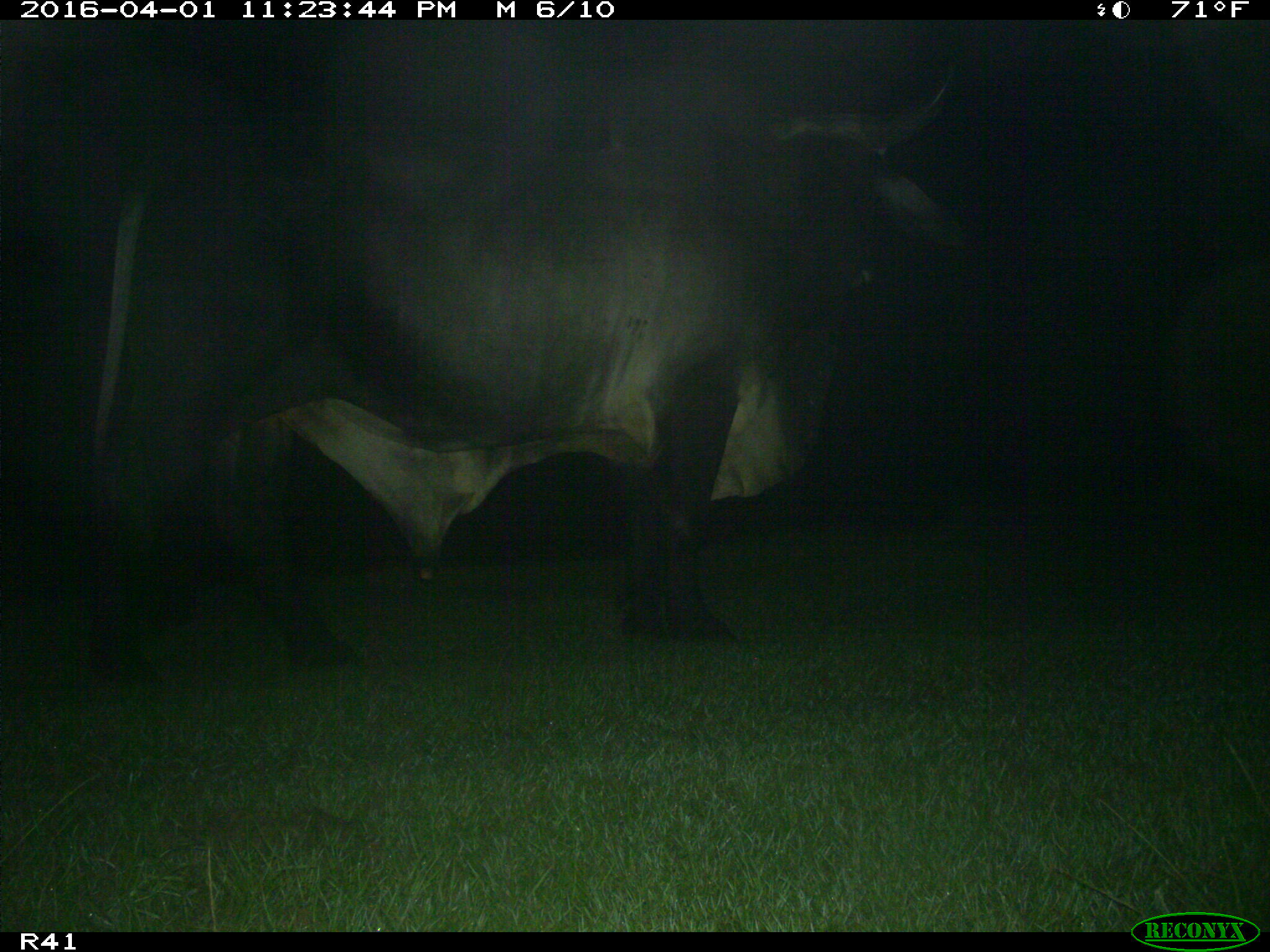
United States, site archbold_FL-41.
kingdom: Animalia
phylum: Chordata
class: Mammalia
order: Artiodactyla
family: Bovidae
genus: Bos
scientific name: Bos taurus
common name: domestic cow